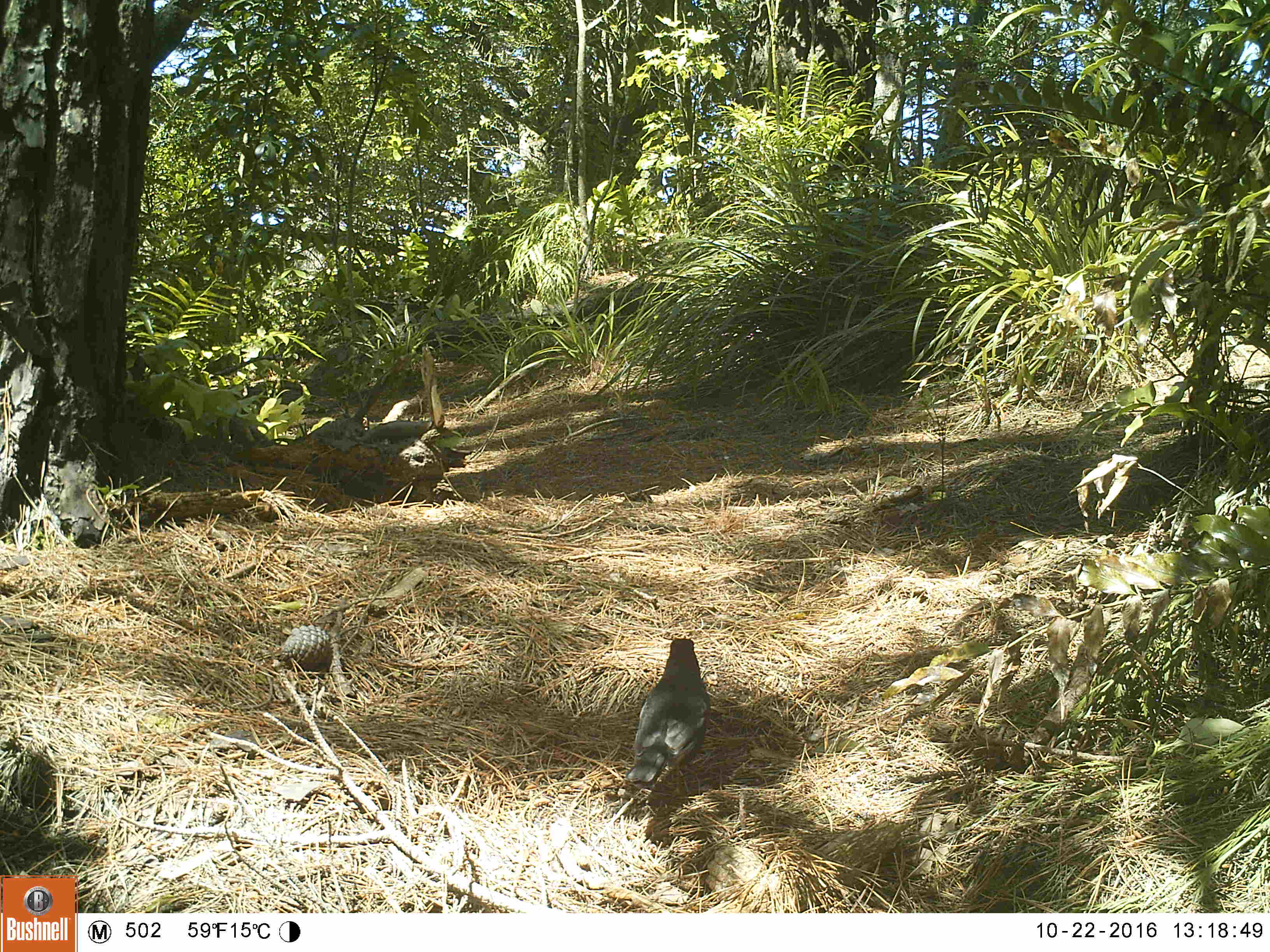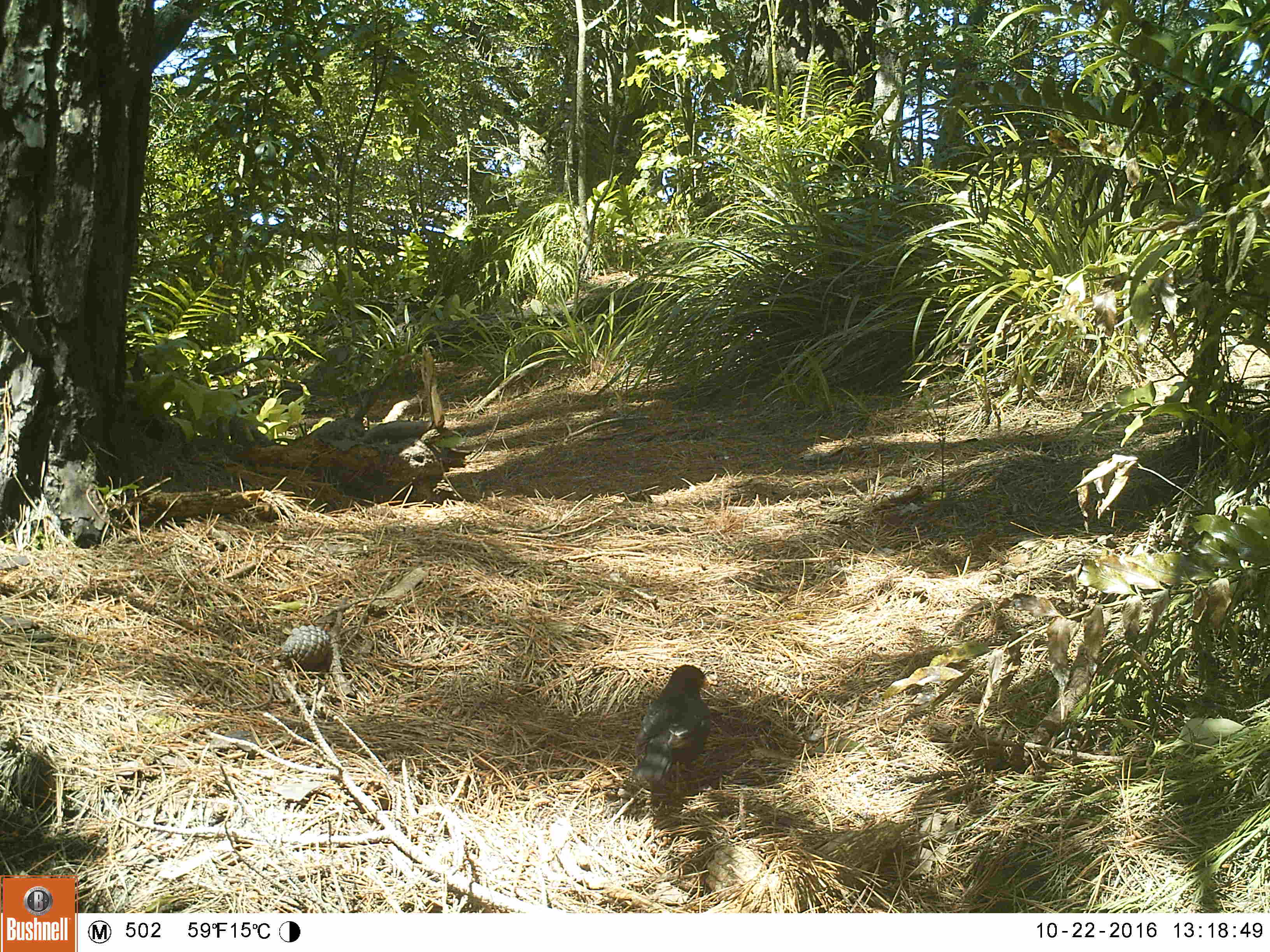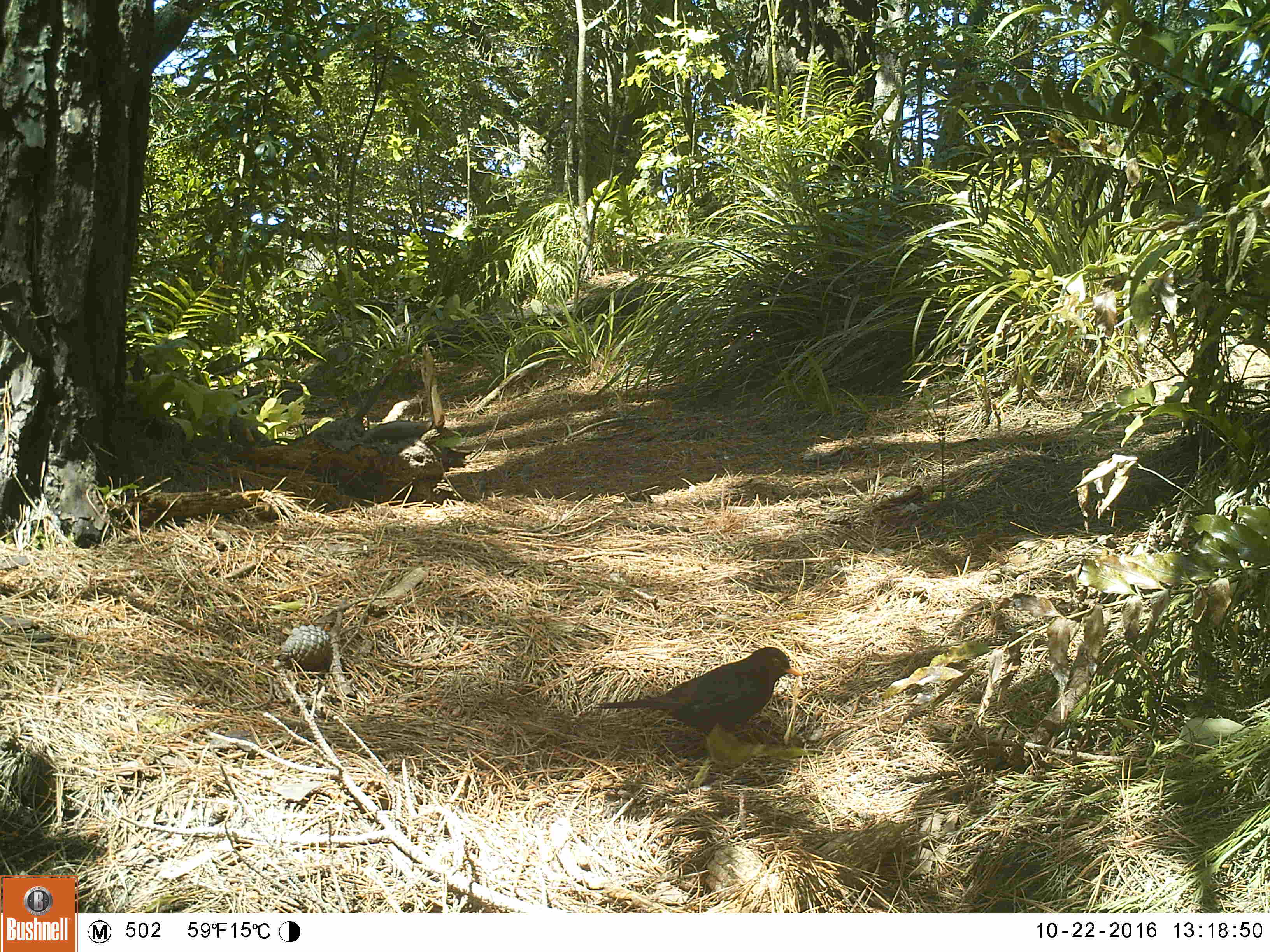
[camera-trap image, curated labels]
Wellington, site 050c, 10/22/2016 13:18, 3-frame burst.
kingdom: Animalia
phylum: Chordata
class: Aves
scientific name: Aves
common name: bird